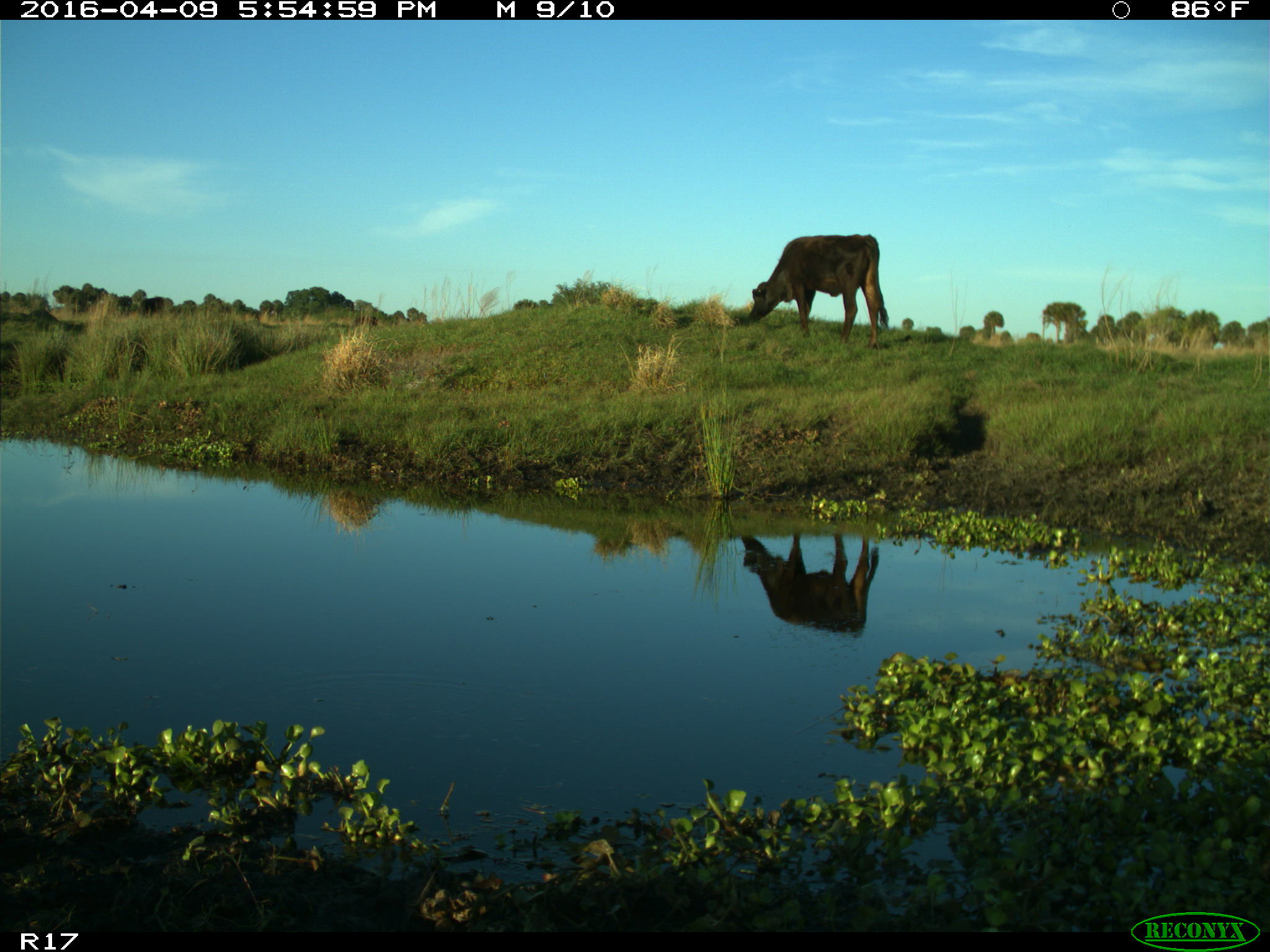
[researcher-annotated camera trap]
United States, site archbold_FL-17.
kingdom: Animalia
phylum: Chordata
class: Mammalia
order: Artiodactyla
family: Bovidae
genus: Bos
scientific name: Bos taurus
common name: domestic cow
Bos taurus (domestic cow).